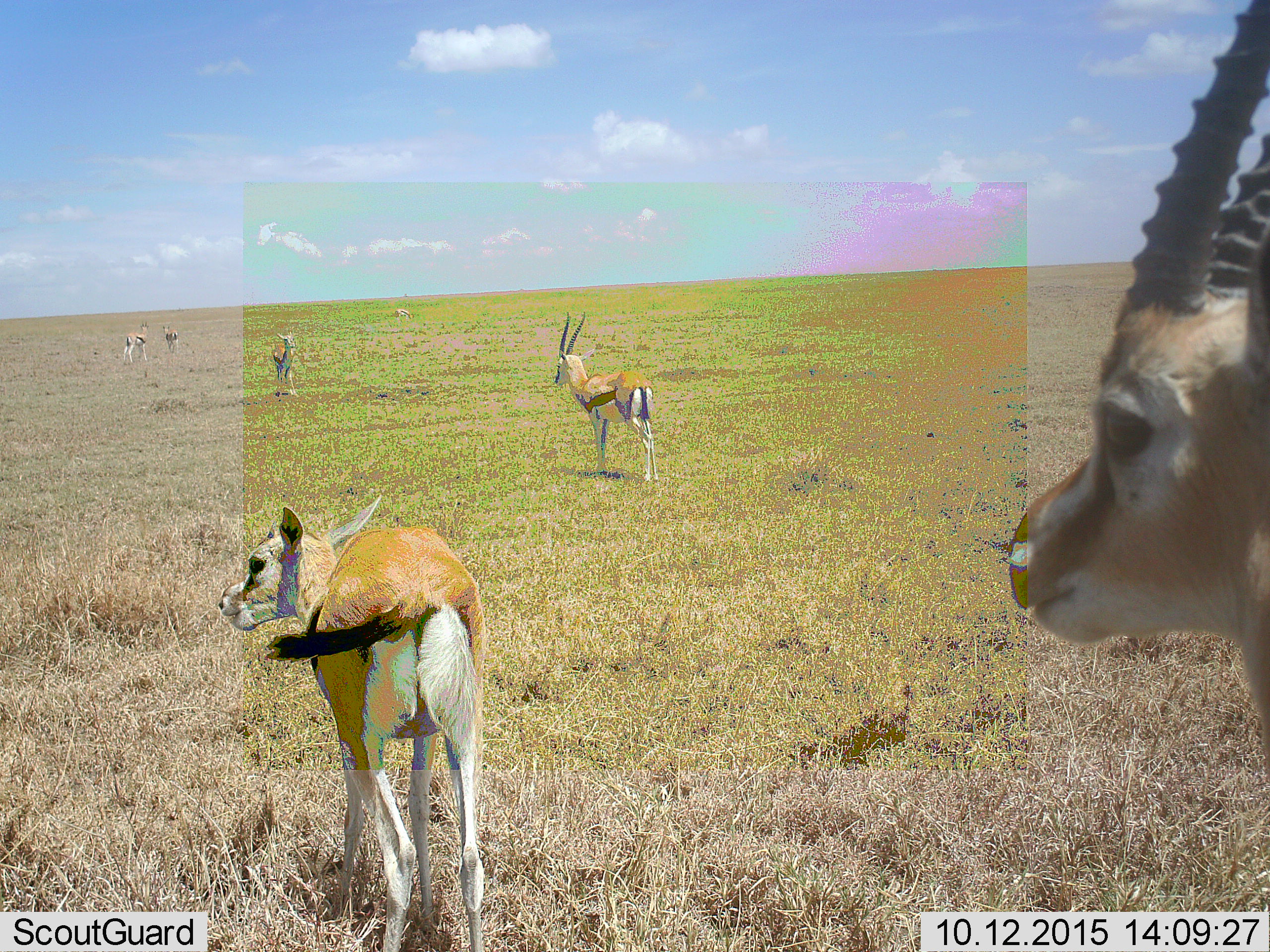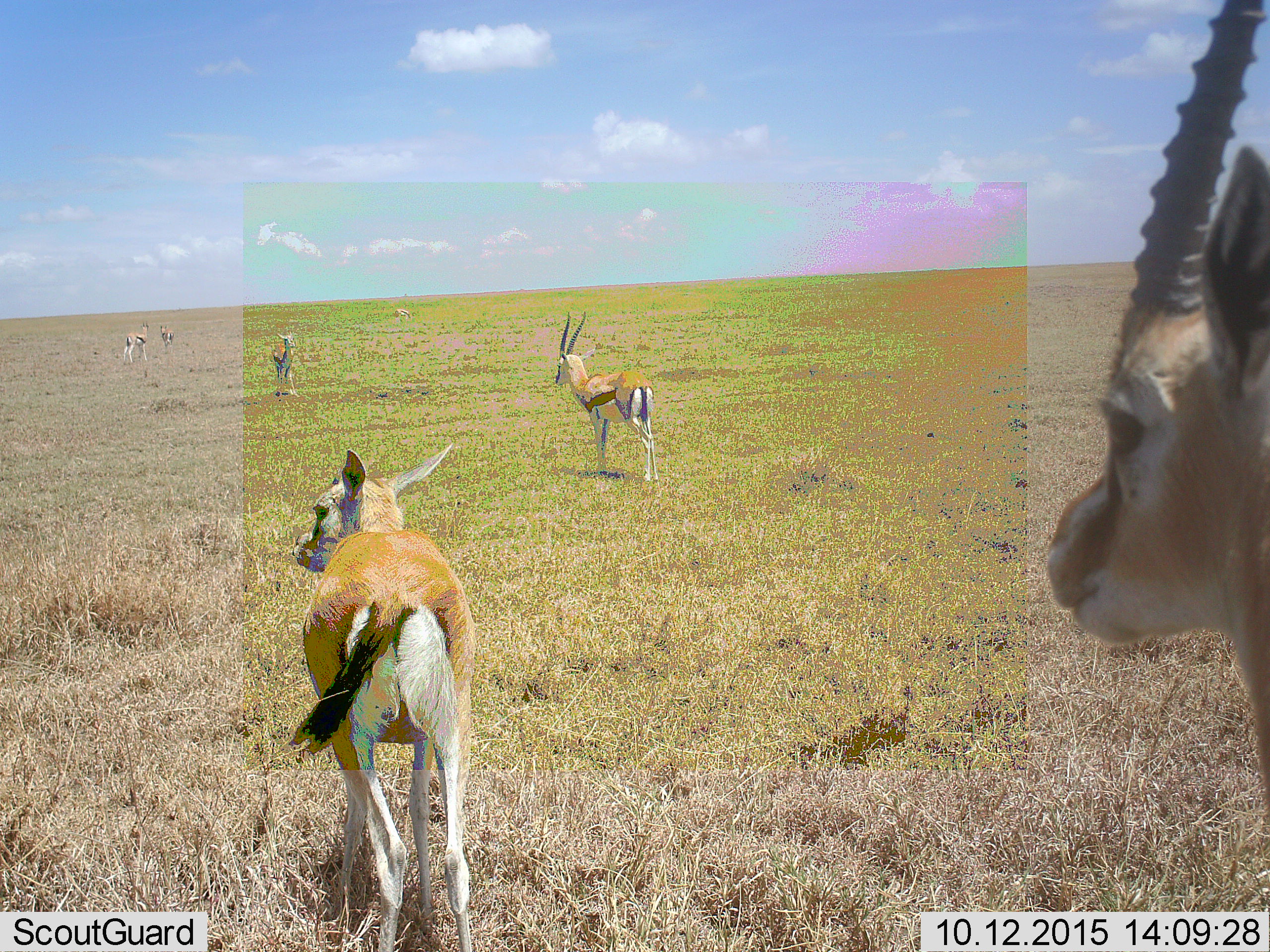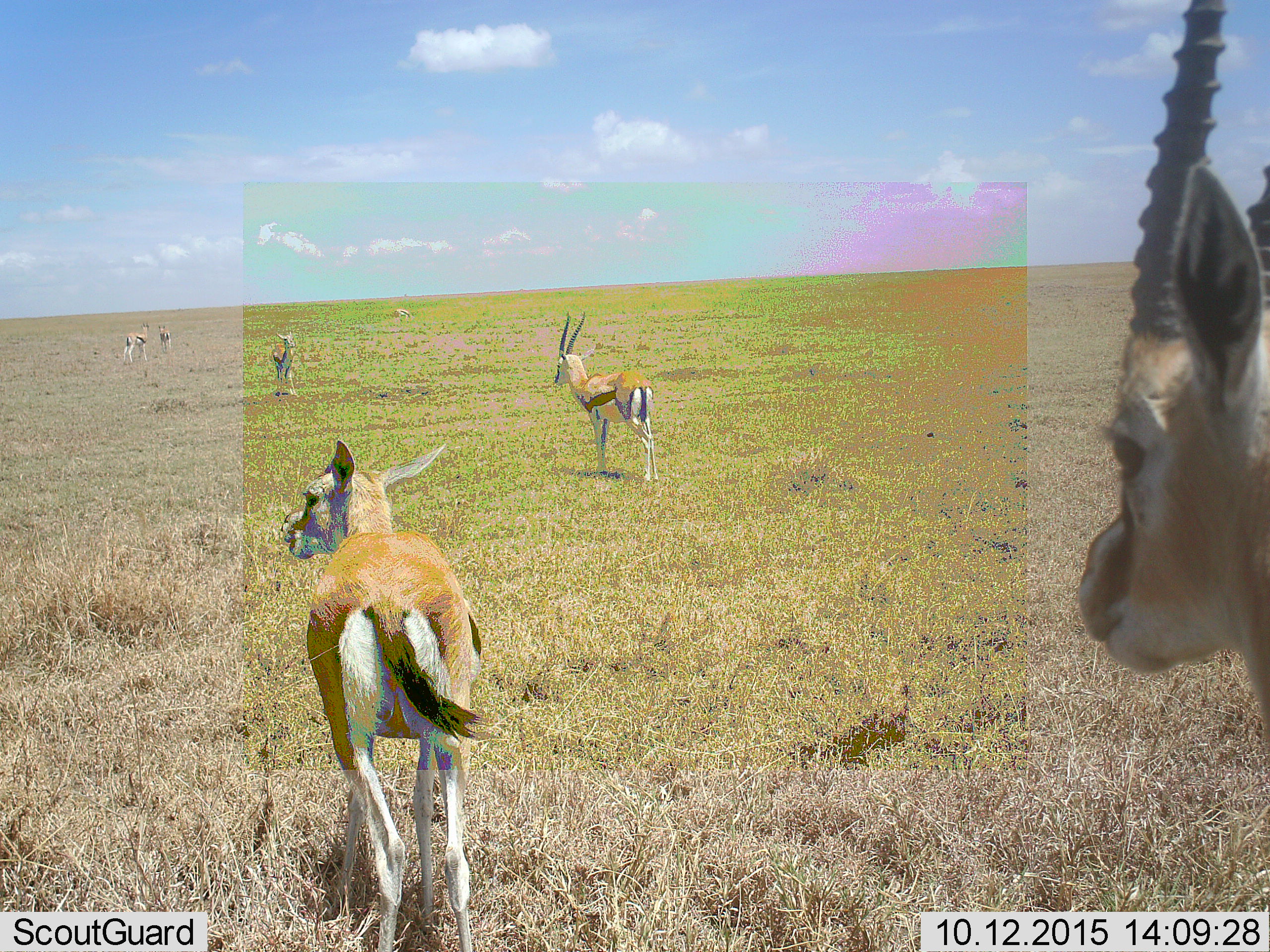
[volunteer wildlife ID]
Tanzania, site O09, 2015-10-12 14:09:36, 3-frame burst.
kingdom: Animalia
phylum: Chordata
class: Mammalia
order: Artiodactyla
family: Bovidae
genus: Eudorcas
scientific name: Eudorcas thomsonii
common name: thomson's gazelle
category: gazellethomsons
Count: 6.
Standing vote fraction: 86%.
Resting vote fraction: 0%.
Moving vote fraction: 43%.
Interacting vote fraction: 0%.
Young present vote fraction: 0%.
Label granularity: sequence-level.